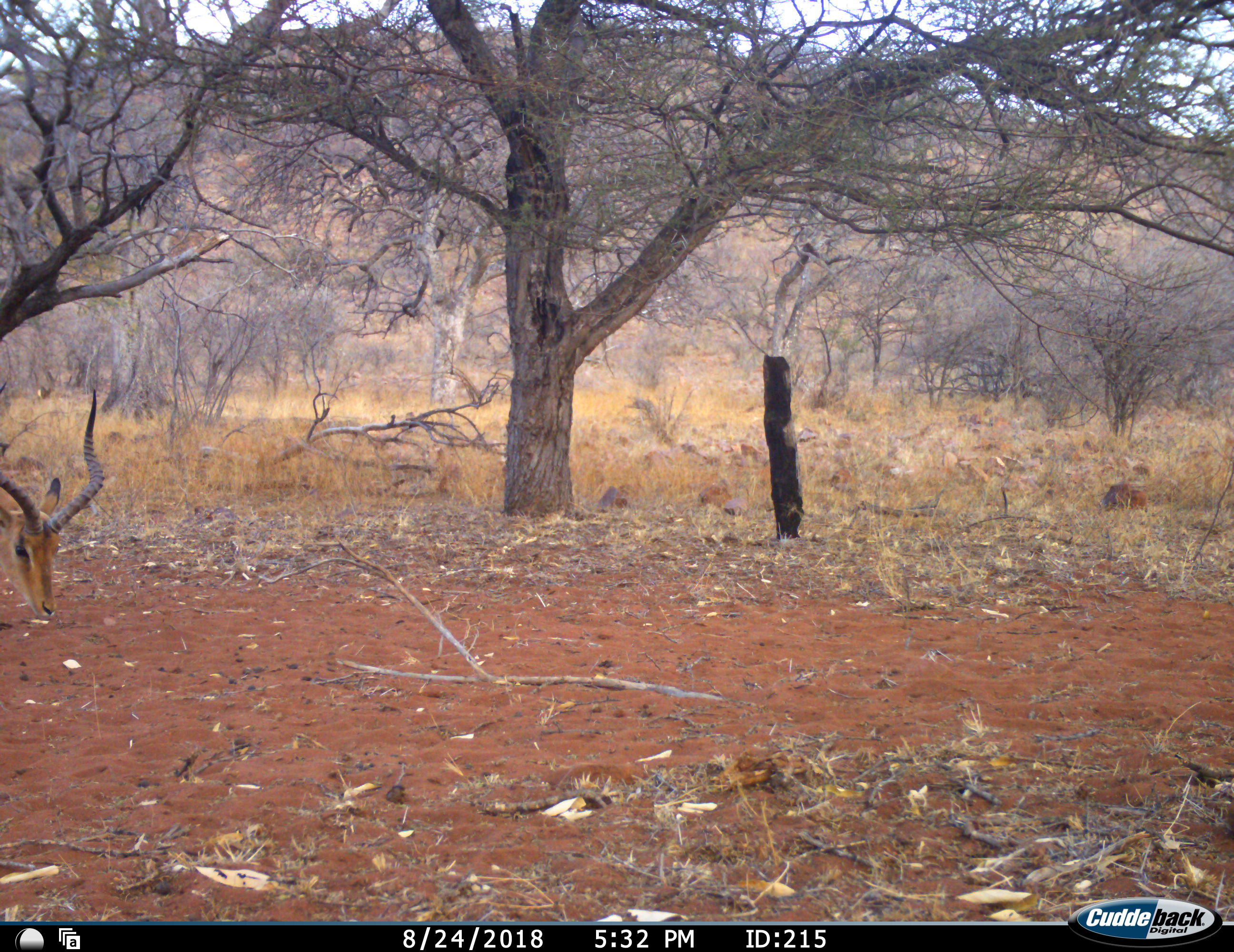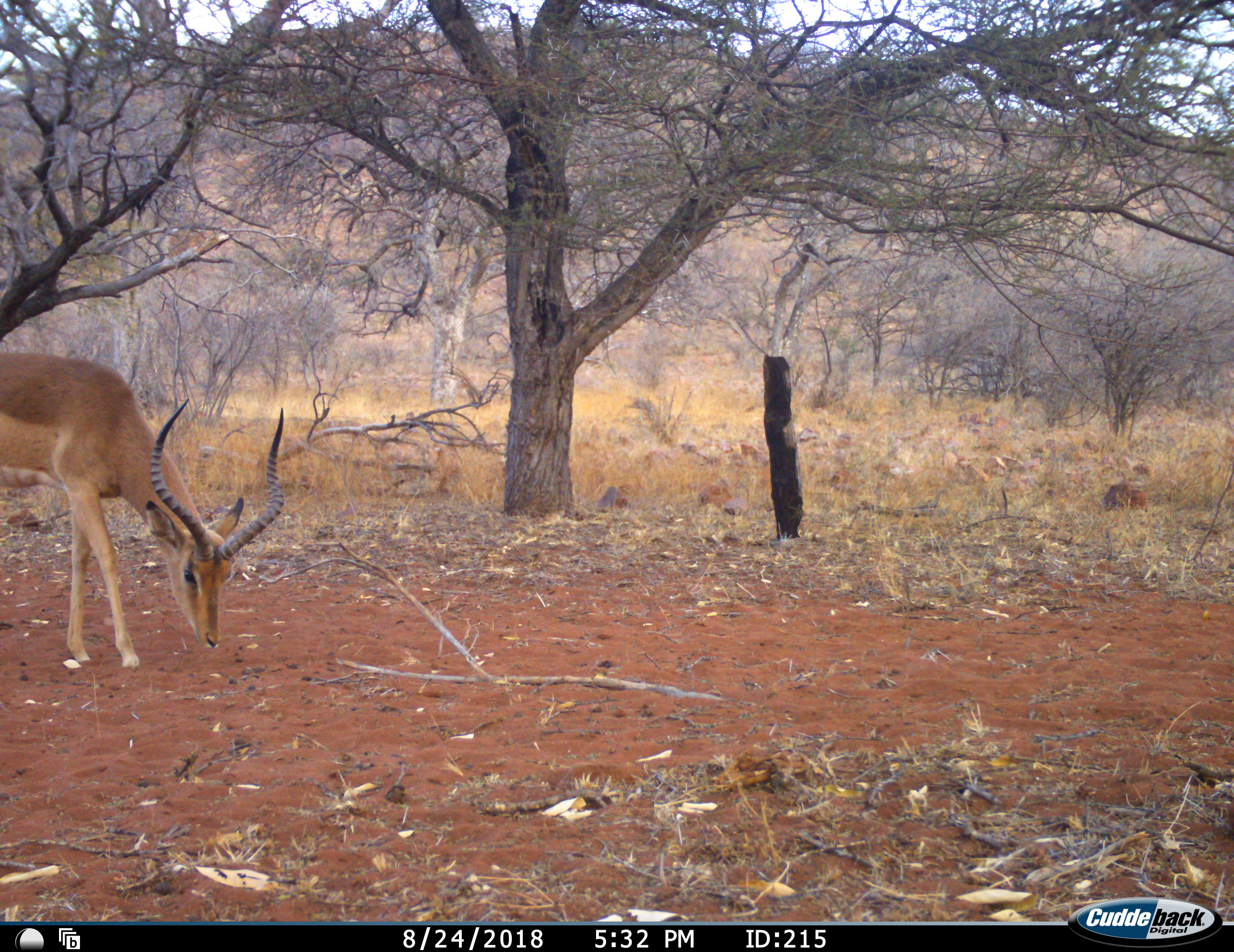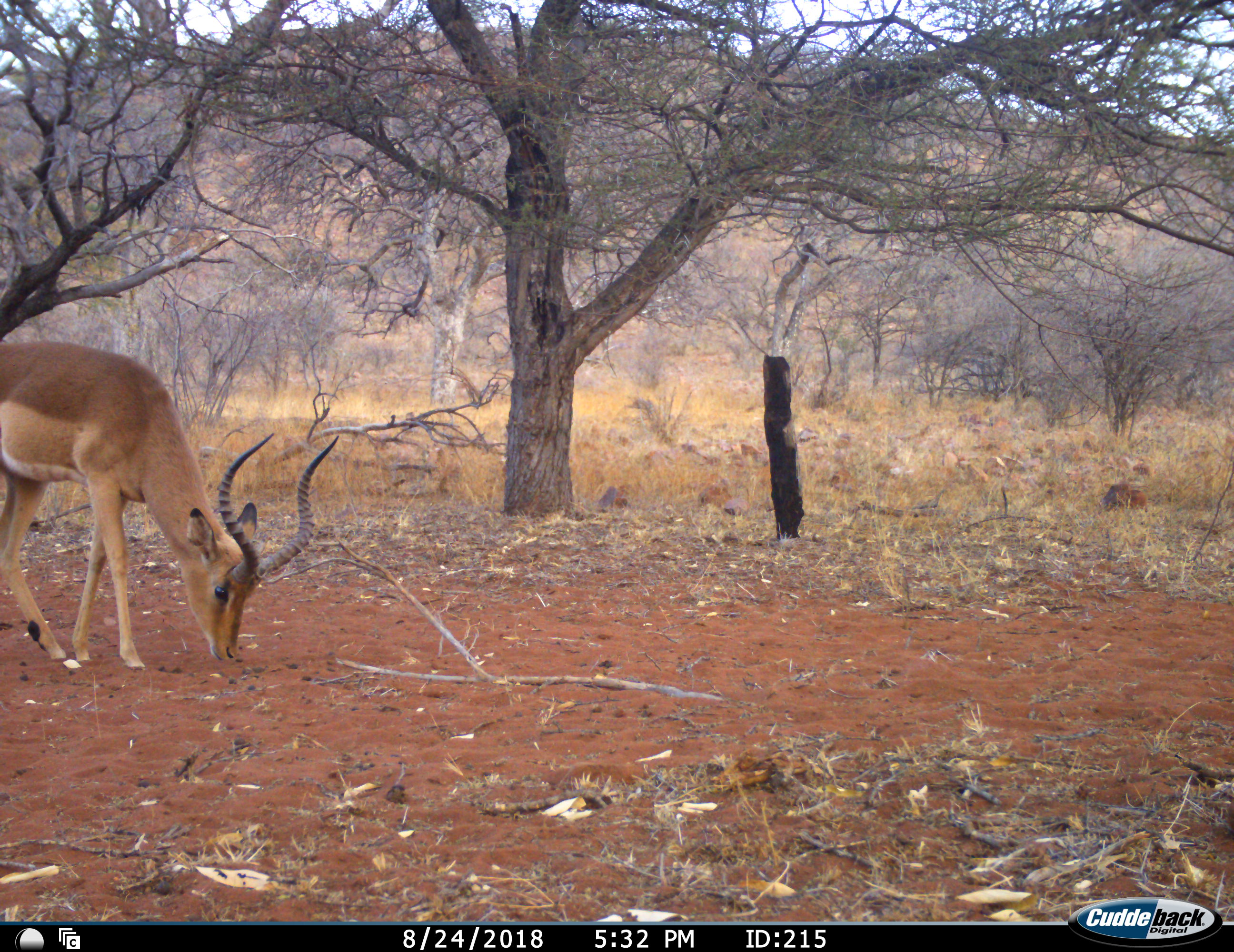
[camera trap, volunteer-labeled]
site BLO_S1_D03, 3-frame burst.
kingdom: Animalia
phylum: Chordata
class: Mammalia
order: Artiodactyla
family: Bovidae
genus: Aepyceros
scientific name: Aepyceros melampus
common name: impala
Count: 1.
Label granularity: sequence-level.